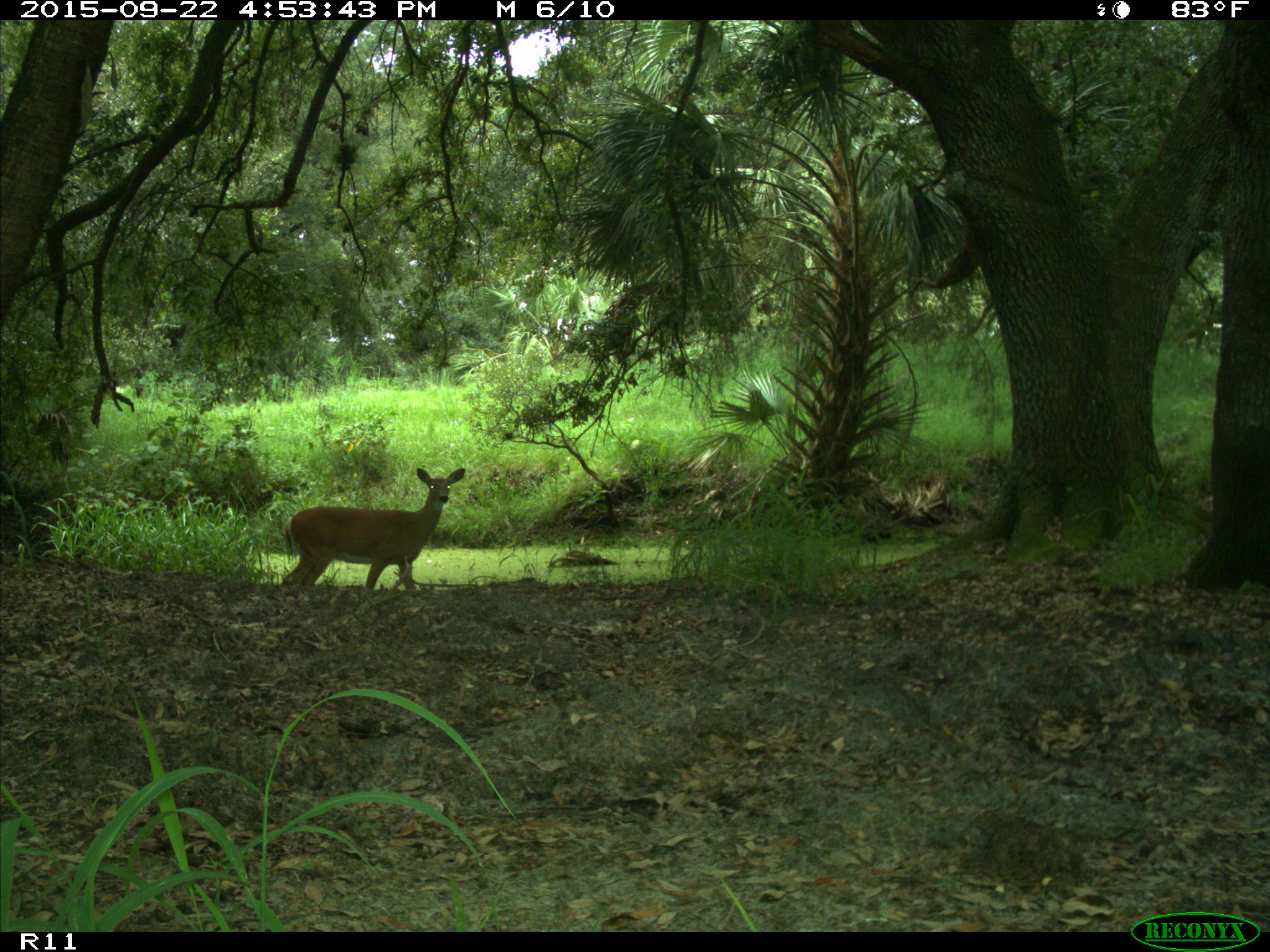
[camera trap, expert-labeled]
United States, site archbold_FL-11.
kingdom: Animalia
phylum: Chordata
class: Mammalia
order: Artiodactyla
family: Cervidae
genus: Odocoileus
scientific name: Odocoileus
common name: deer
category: unidentified deer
Unidentified deer (deer) (Odocoileus).